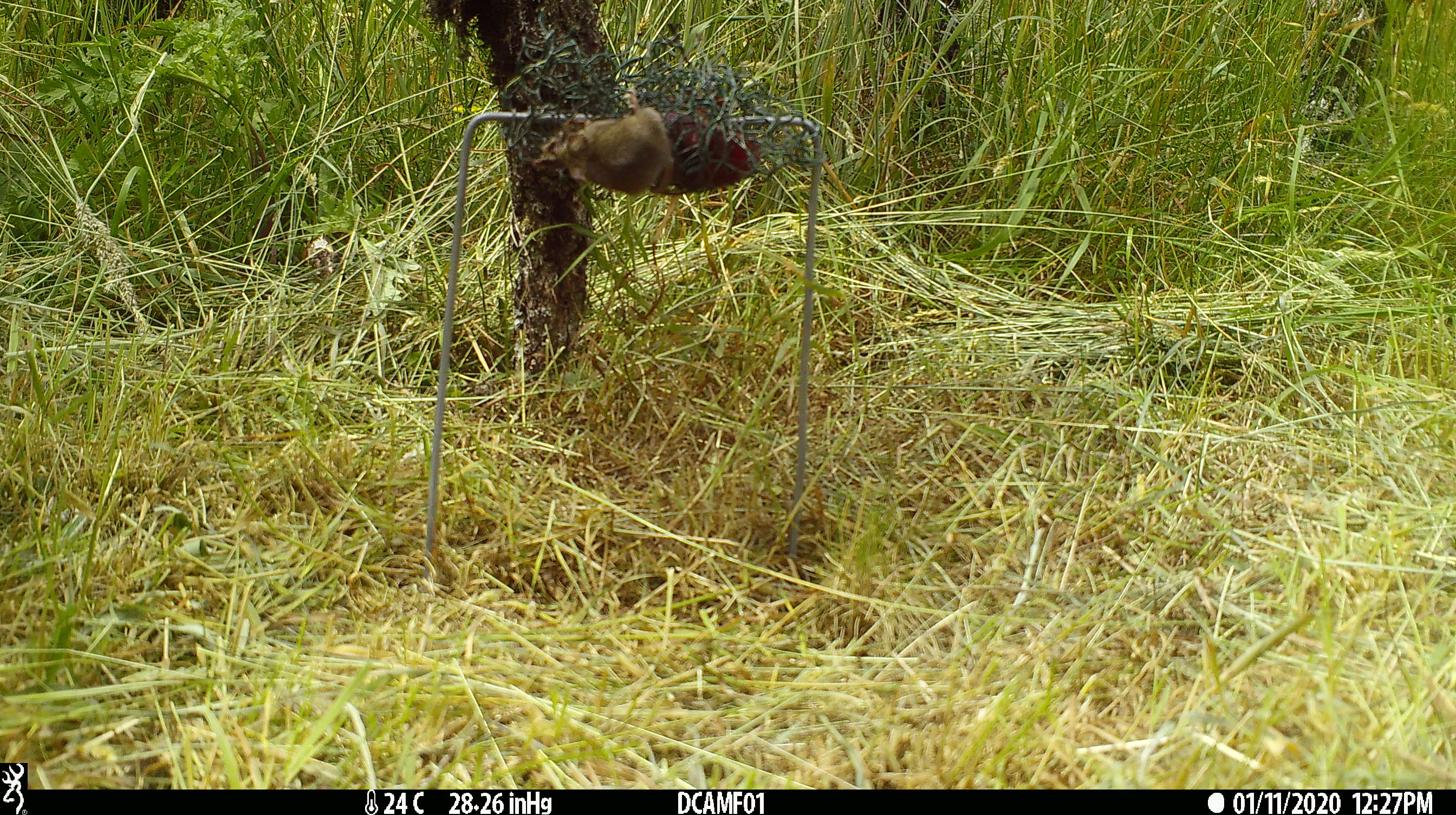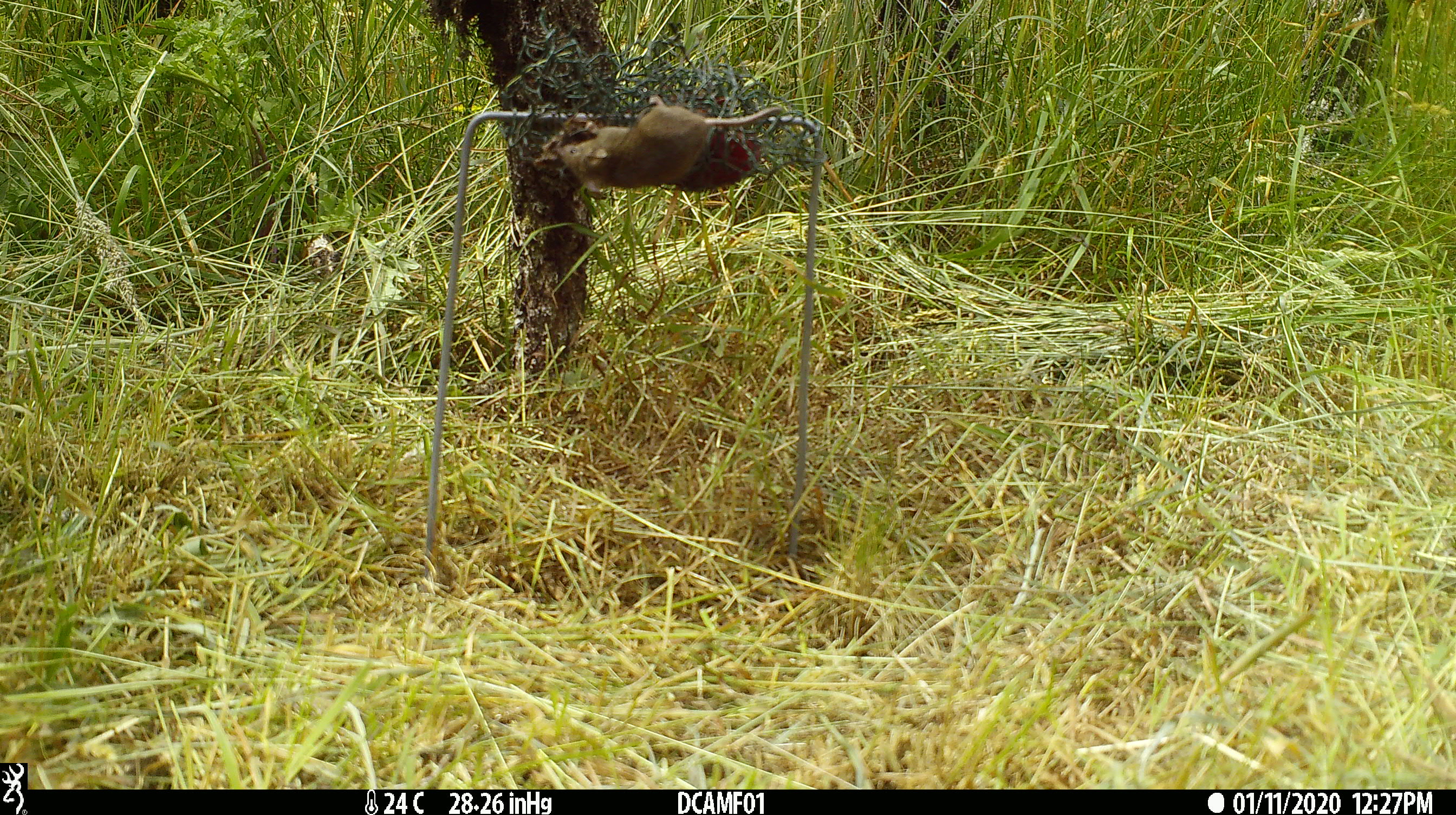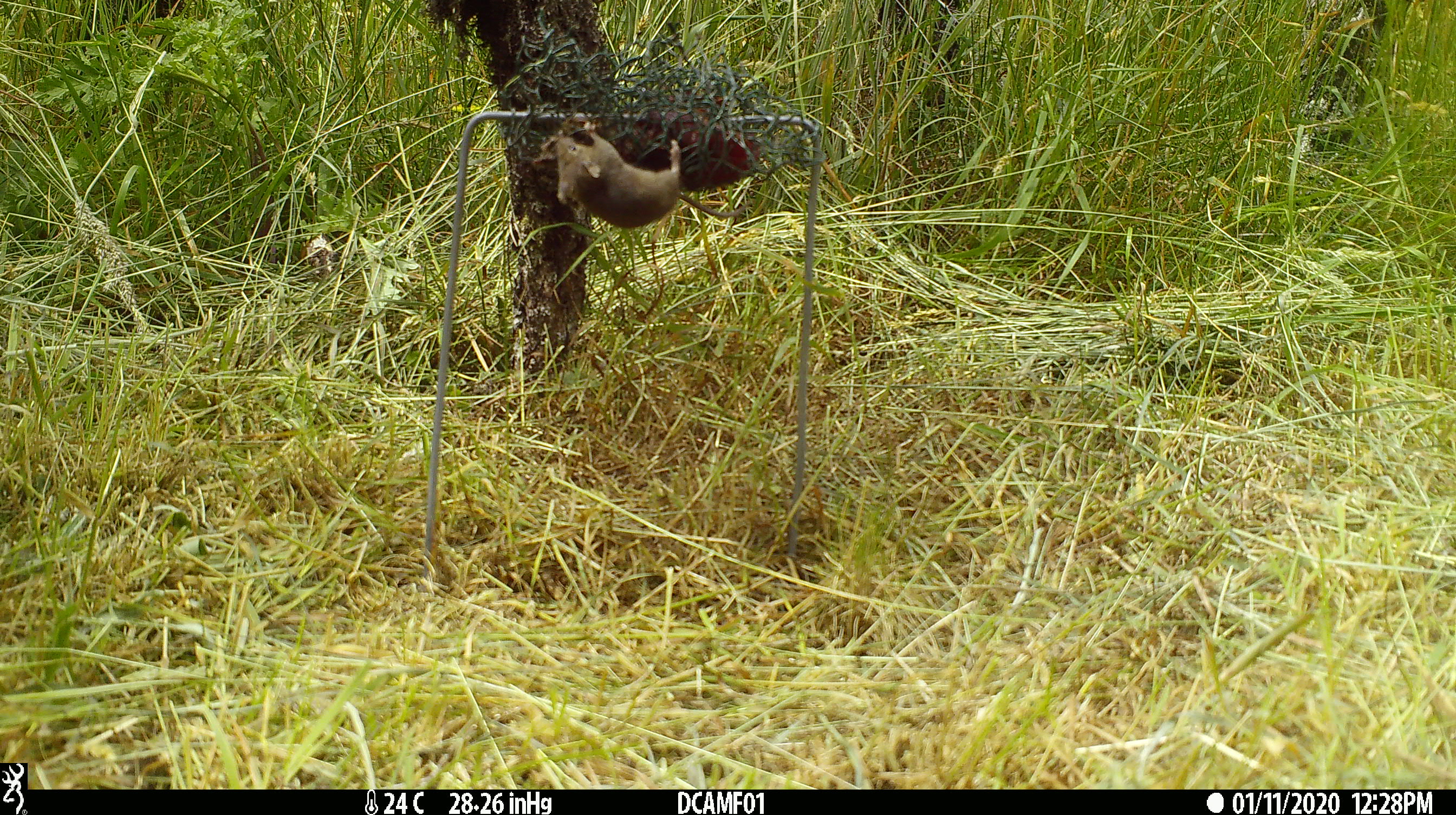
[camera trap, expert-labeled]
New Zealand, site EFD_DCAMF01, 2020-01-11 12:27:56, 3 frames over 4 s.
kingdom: Animalia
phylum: Chordata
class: Mammalia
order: Rodentia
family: Muridae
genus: Mus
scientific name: Mus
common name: mouse